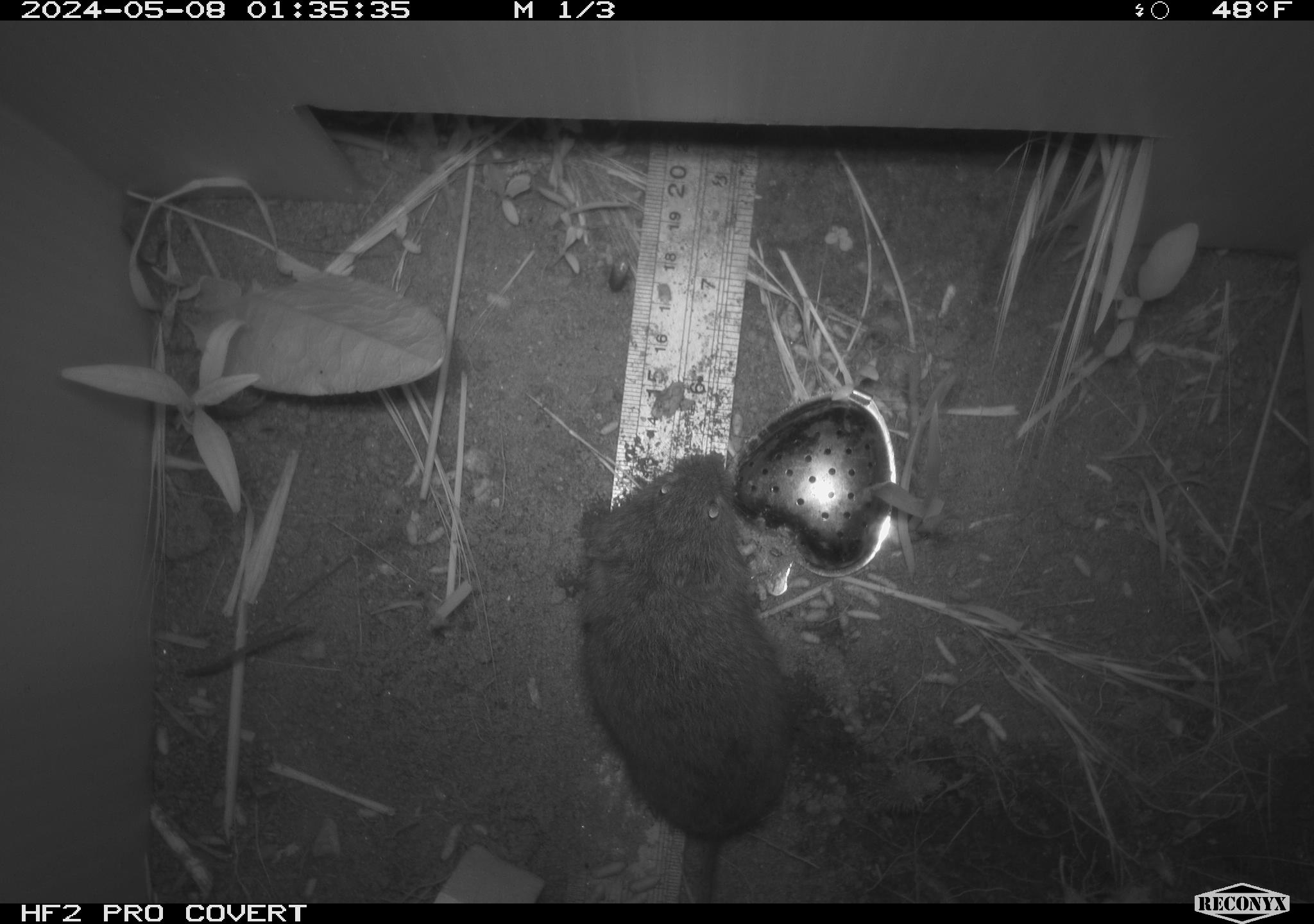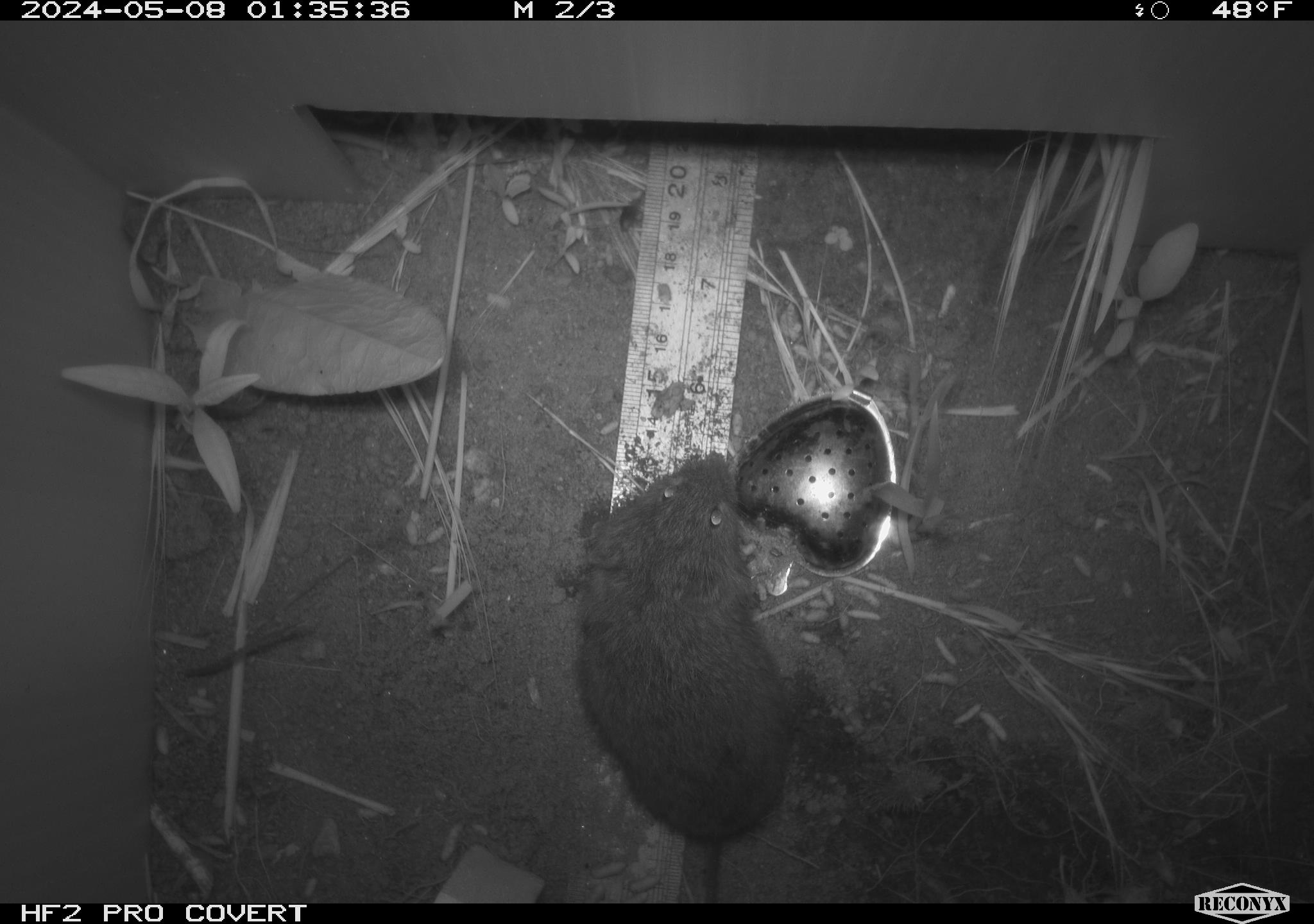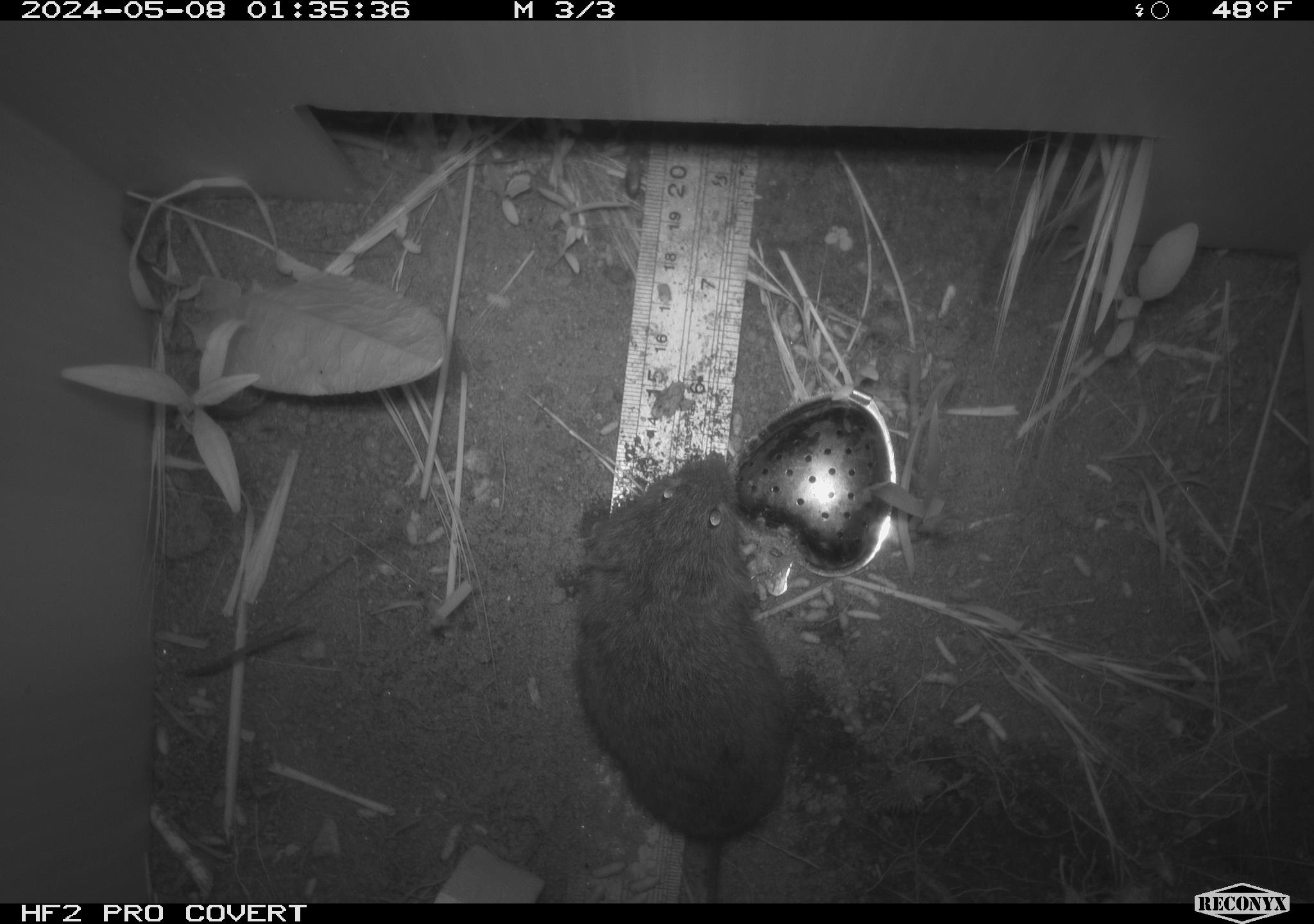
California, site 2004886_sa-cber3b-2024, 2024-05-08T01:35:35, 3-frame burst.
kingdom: Animalia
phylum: Chordata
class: Mammalia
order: Rodentia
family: Cricetidae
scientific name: Arvicolinae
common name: voles, lemmings, and muskrats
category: arvicolinae subfamily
Arvicolinae subfamily (voles, lemmings, and muskrats) (Arvicolinae).